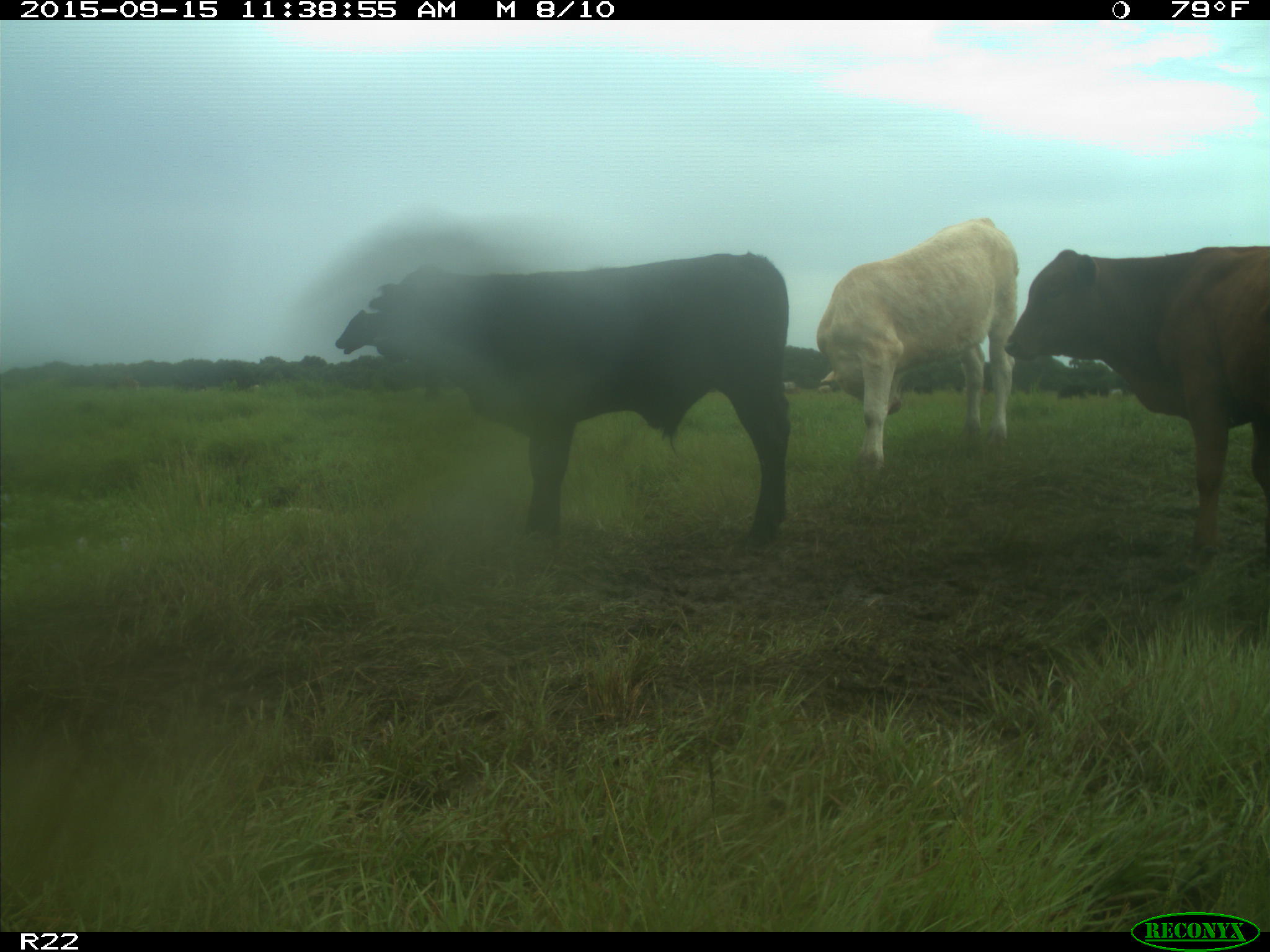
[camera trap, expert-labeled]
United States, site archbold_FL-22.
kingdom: Animalia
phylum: Chordata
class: Mammalia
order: Artiodactyla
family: Bovidae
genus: Bos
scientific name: Bos taurus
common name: domestic cow